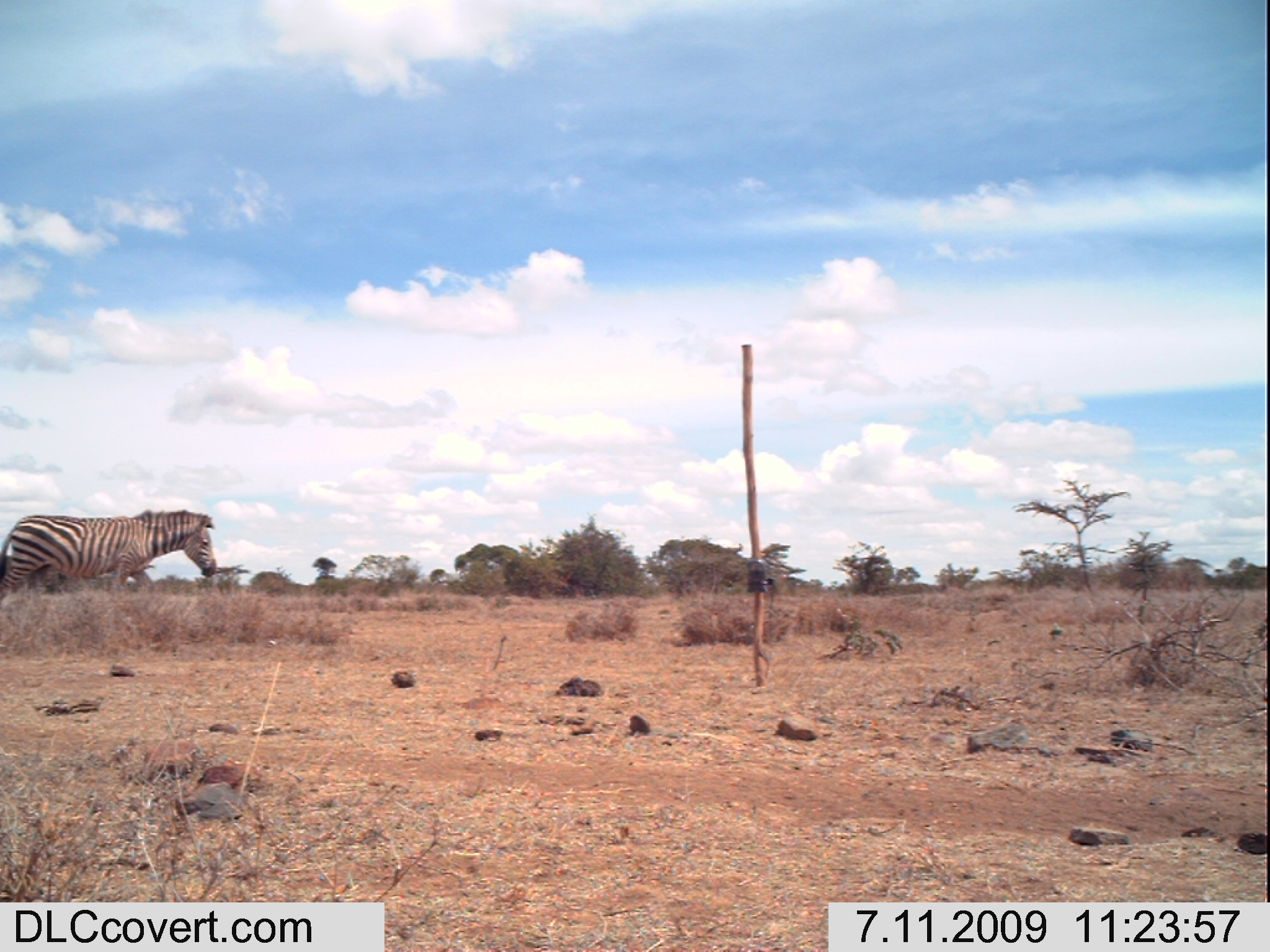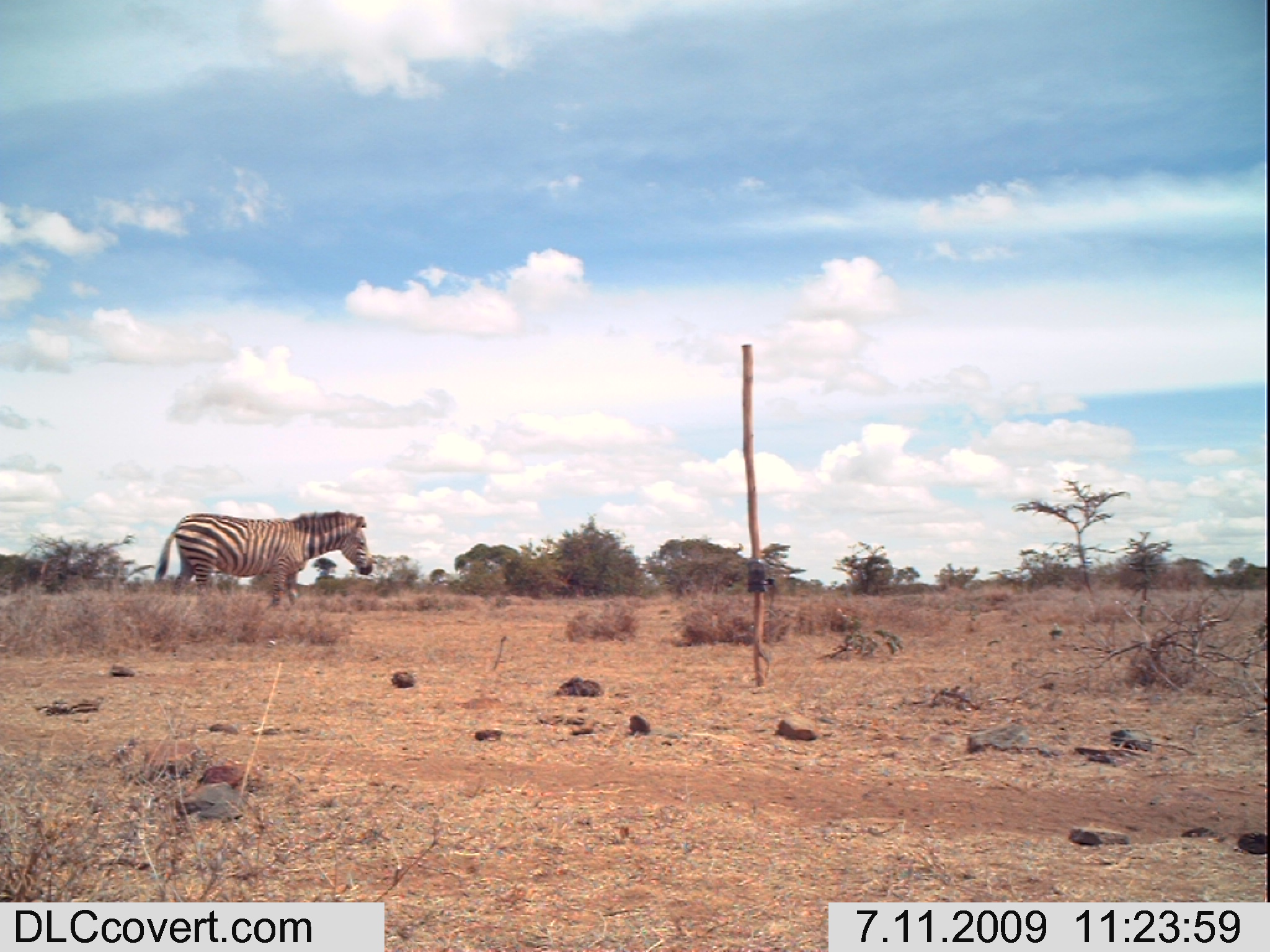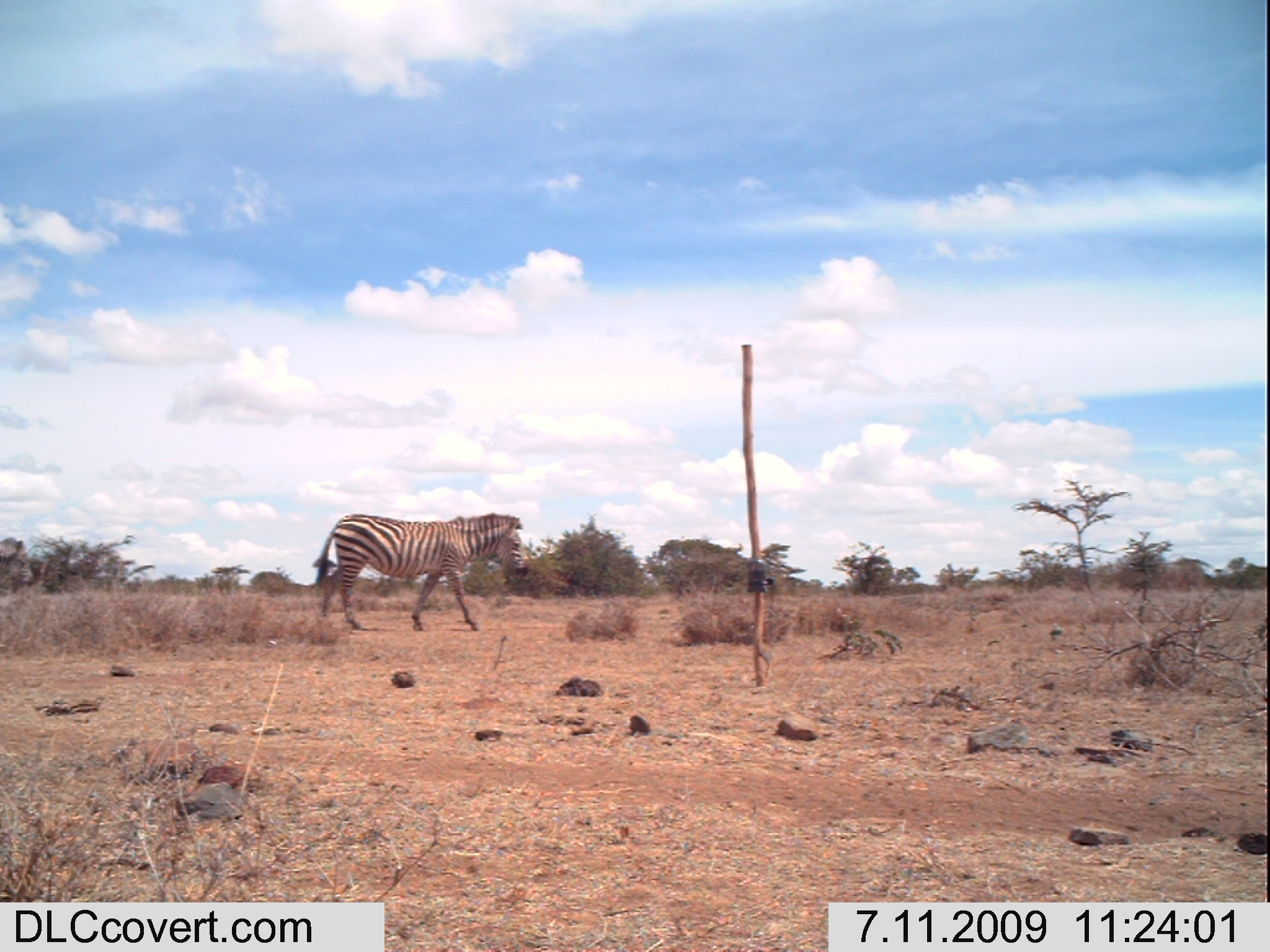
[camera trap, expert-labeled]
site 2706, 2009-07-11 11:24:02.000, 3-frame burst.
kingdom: Animalia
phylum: Chordata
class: Mammalia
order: Perissodactyla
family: Equidae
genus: Equus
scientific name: Equus quagga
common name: plains zebra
Equus quagga (plains zebra), count 1.